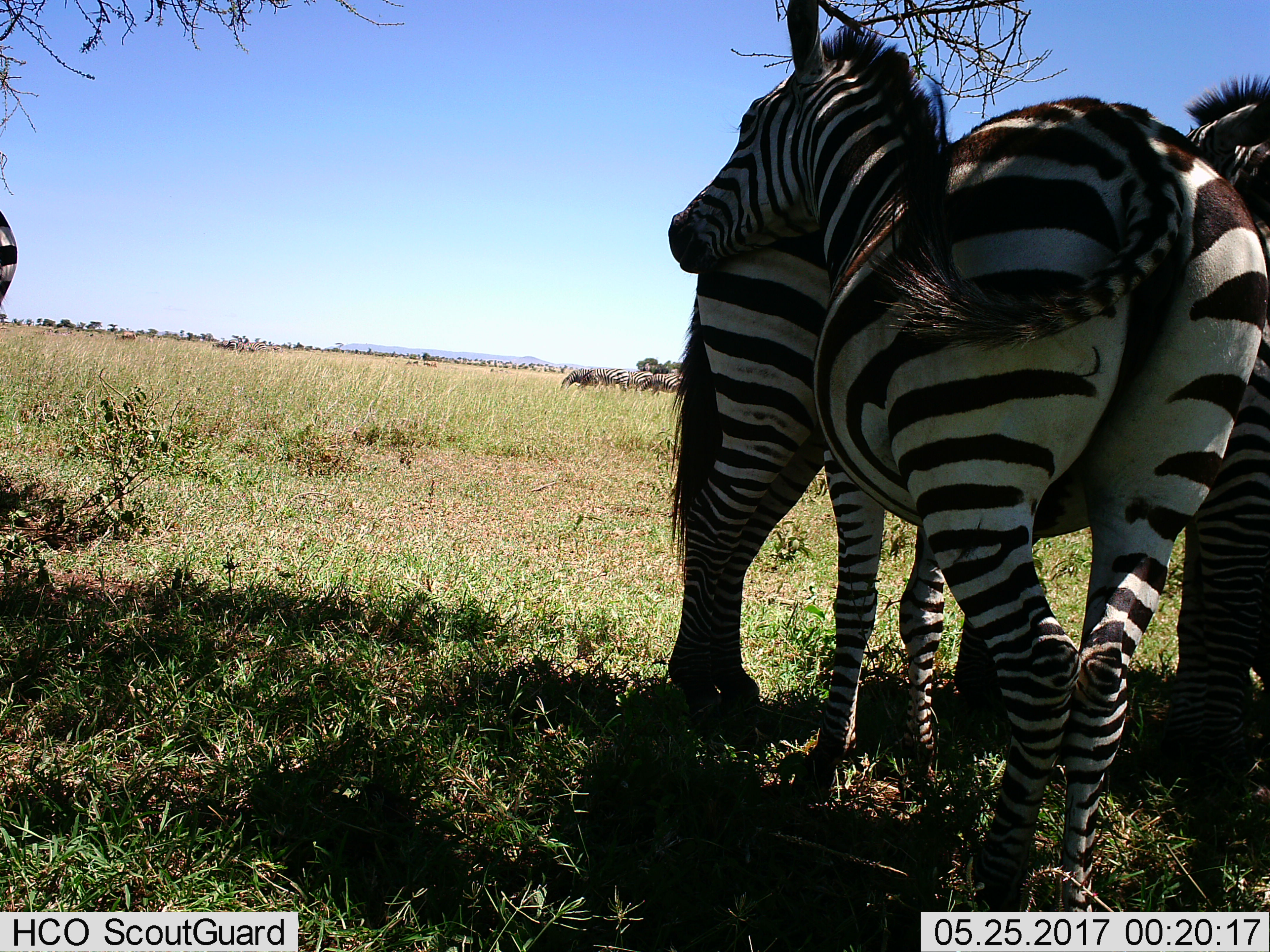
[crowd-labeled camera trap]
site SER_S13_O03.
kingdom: Animalia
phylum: Chordata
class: Mammalia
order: Perissodactyla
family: Equidae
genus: Equus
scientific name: Equus quagga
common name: plains zebra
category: zebraplains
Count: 9.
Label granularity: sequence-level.